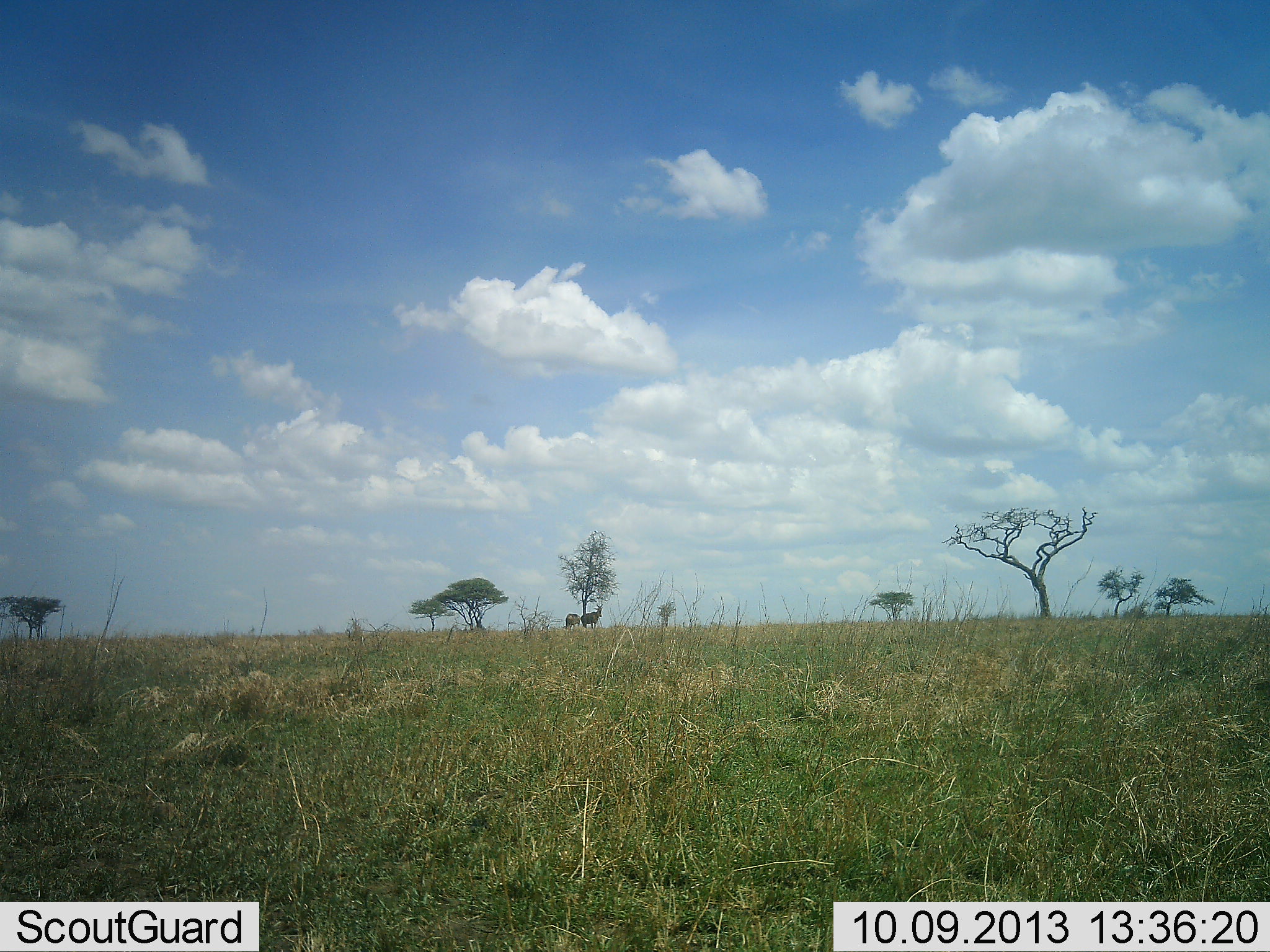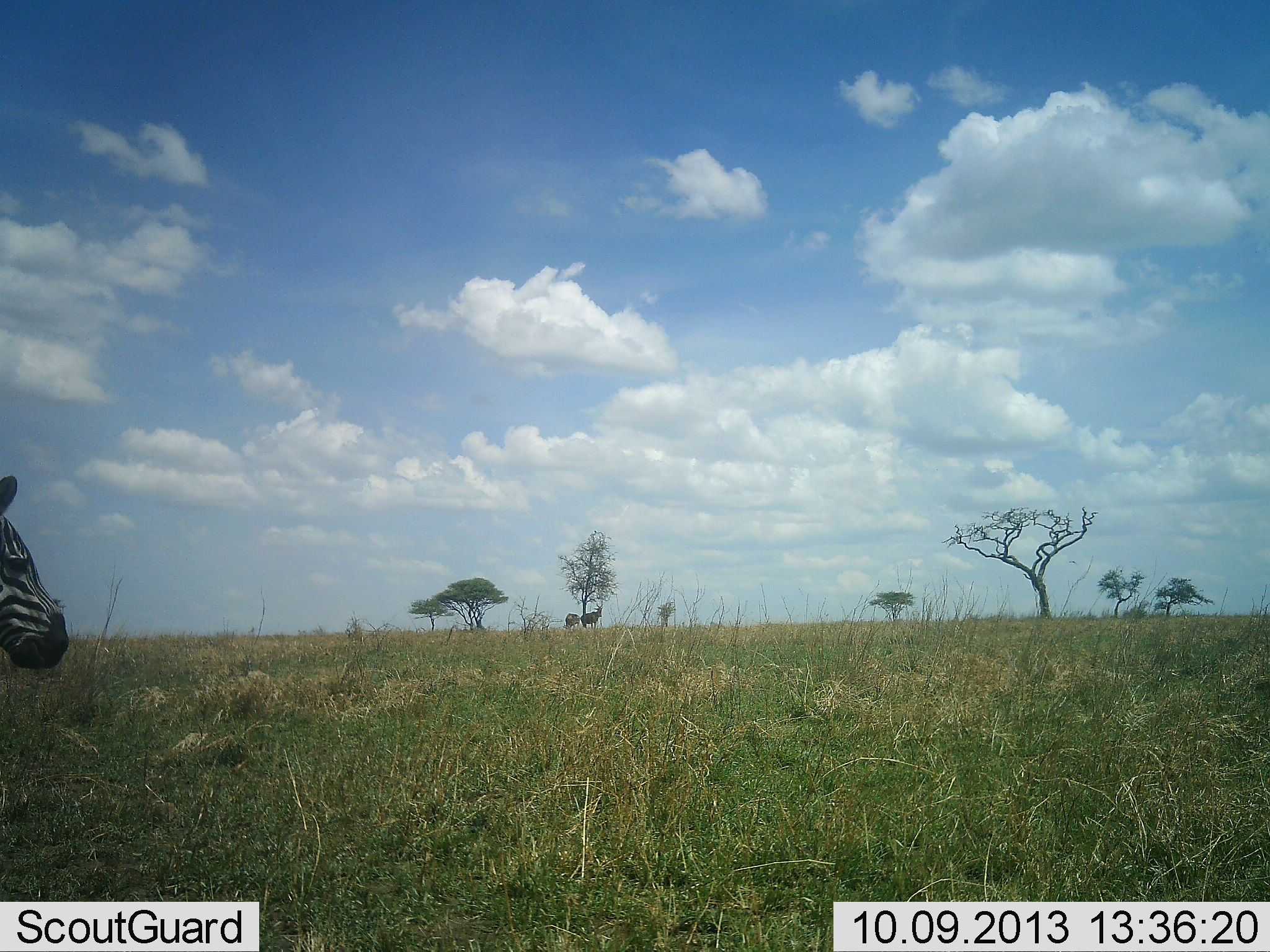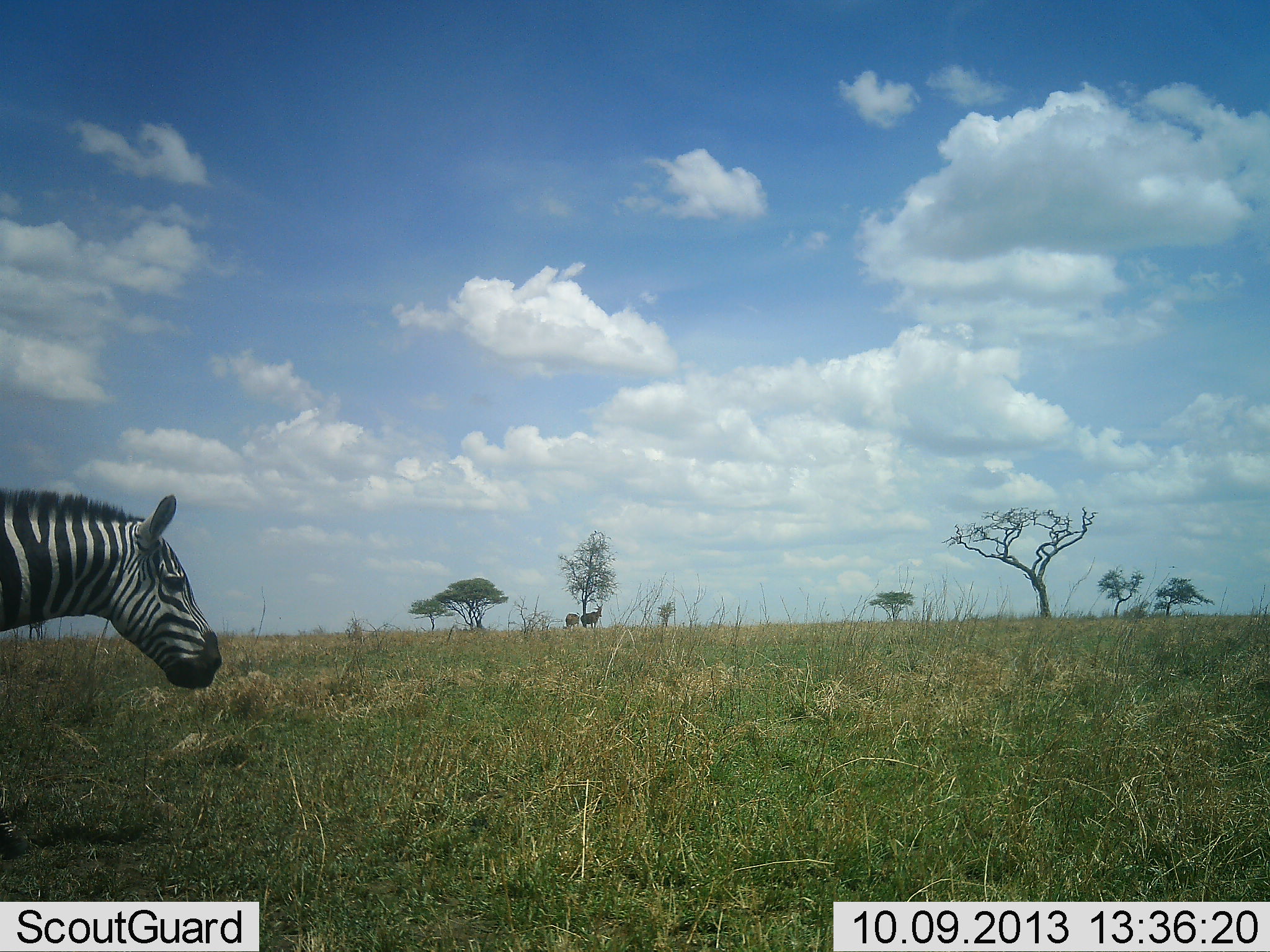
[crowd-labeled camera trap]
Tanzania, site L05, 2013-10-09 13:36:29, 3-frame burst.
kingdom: Animalia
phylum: Chordata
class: Mammalia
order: Perissodactyla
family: Equidae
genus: Equus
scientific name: Equus quagga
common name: plains zebra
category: zebra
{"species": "zebra (plains zebra) (Equus quagga)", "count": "1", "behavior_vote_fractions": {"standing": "36%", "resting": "0%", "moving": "78%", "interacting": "0%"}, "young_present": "3%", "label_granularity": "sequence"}